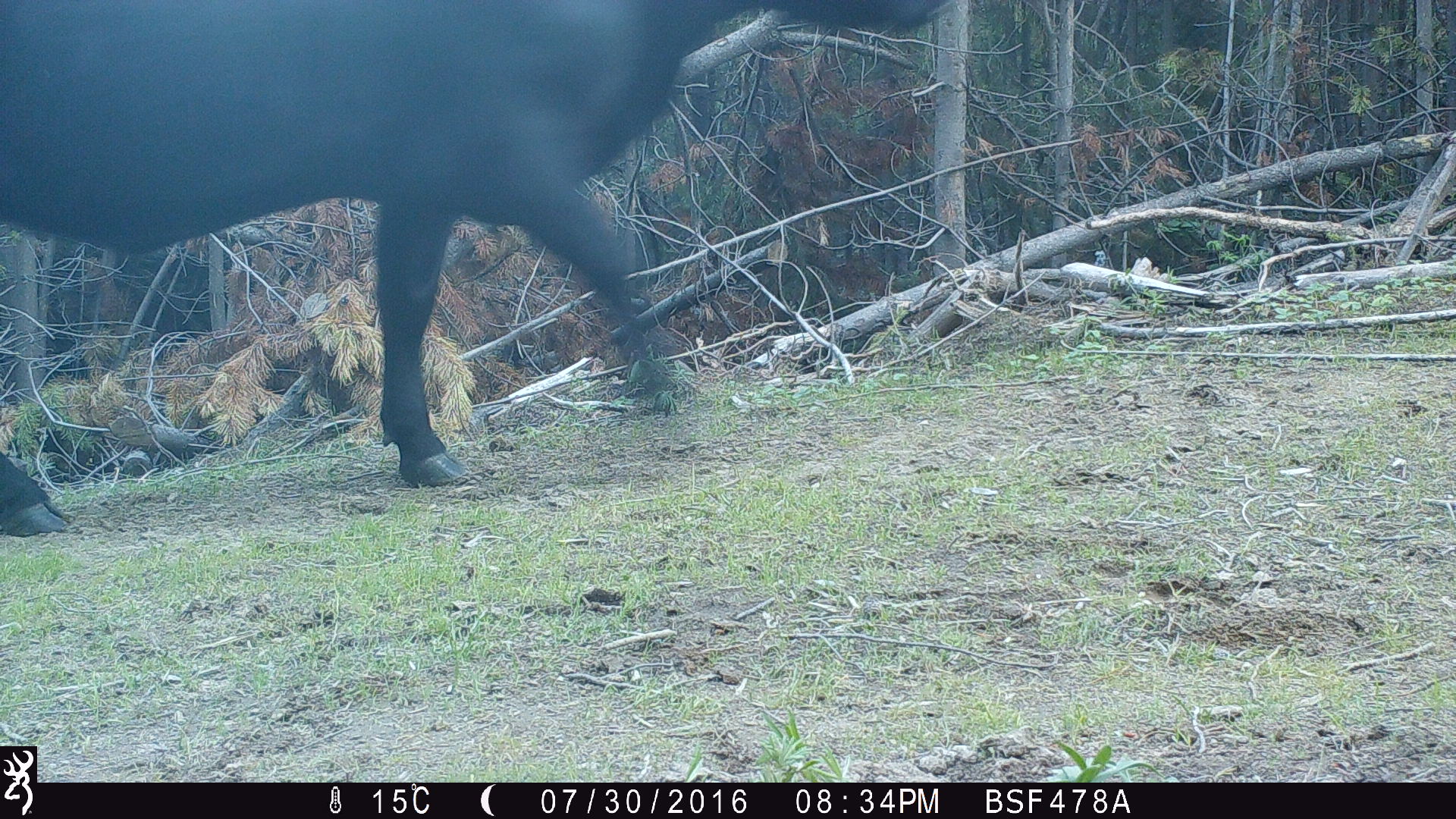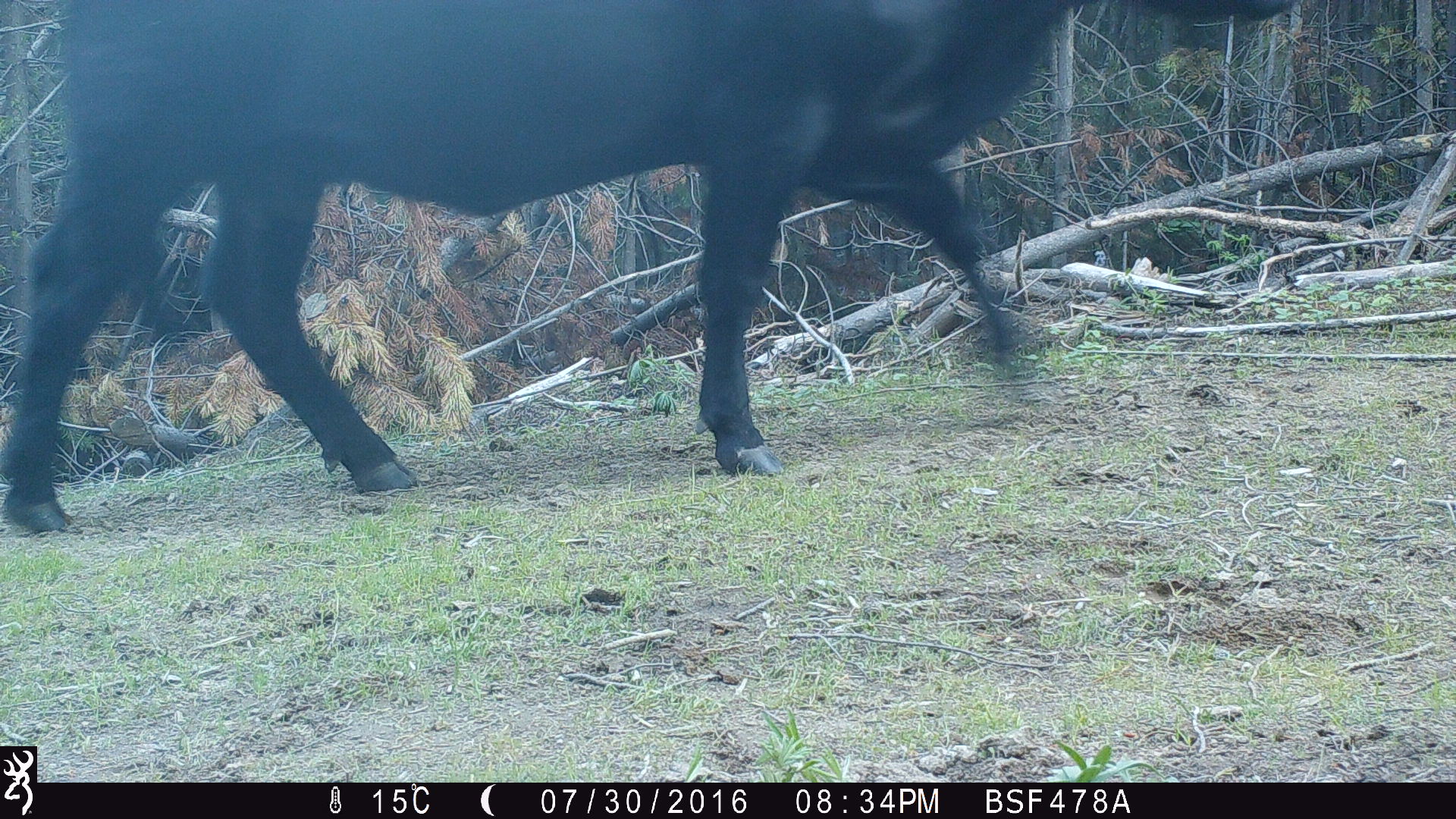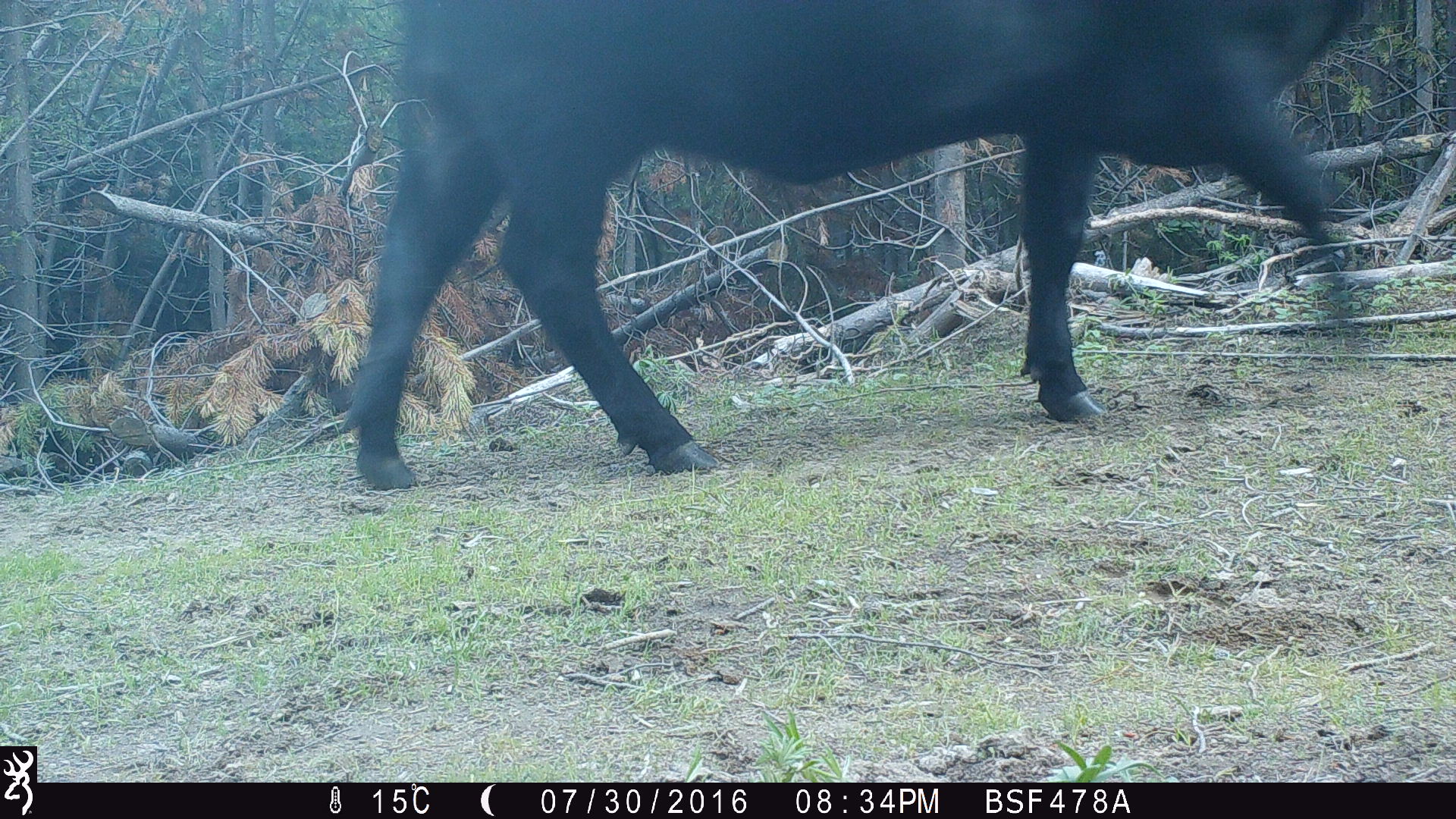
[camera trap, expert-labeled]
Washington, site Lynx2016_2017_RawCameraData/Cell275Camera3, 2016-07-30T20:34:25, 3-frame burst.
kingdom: Animalia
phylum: Chordata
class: Mammalia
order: Artiodactyla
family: Bovidae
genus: Bos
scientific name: Bos taurus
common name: domestic cattle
Domestic cattle (Bos taurus). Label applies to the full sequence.